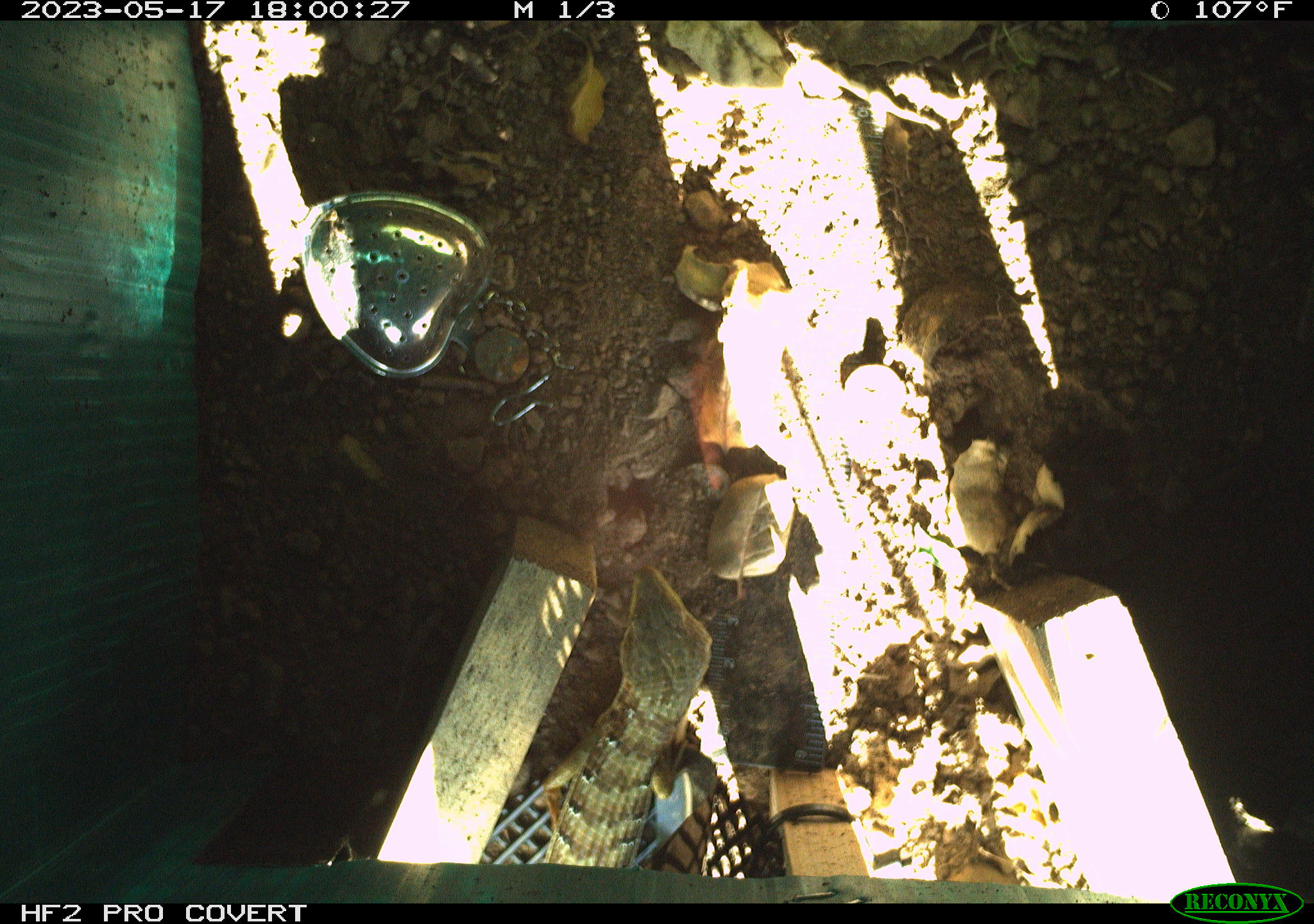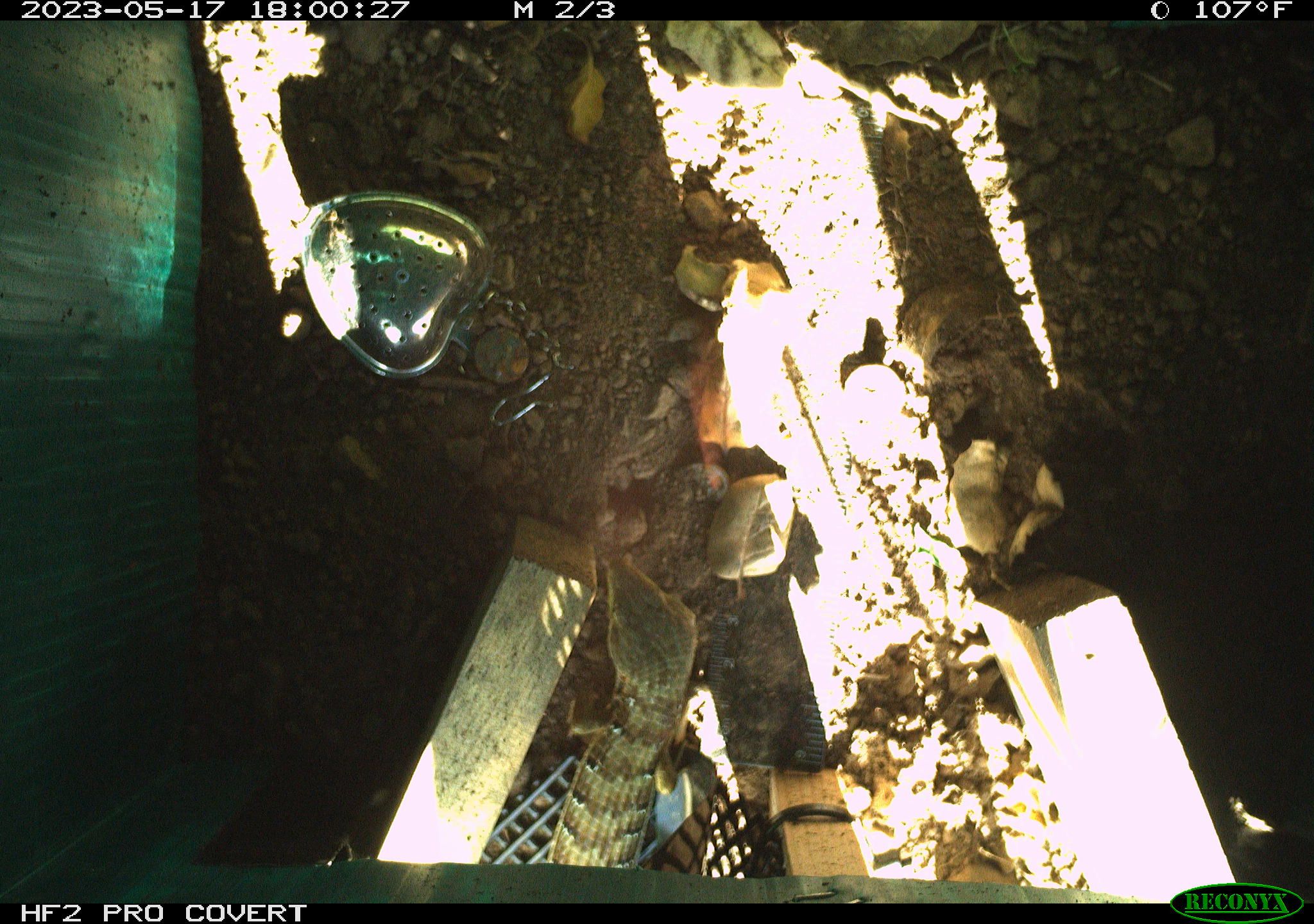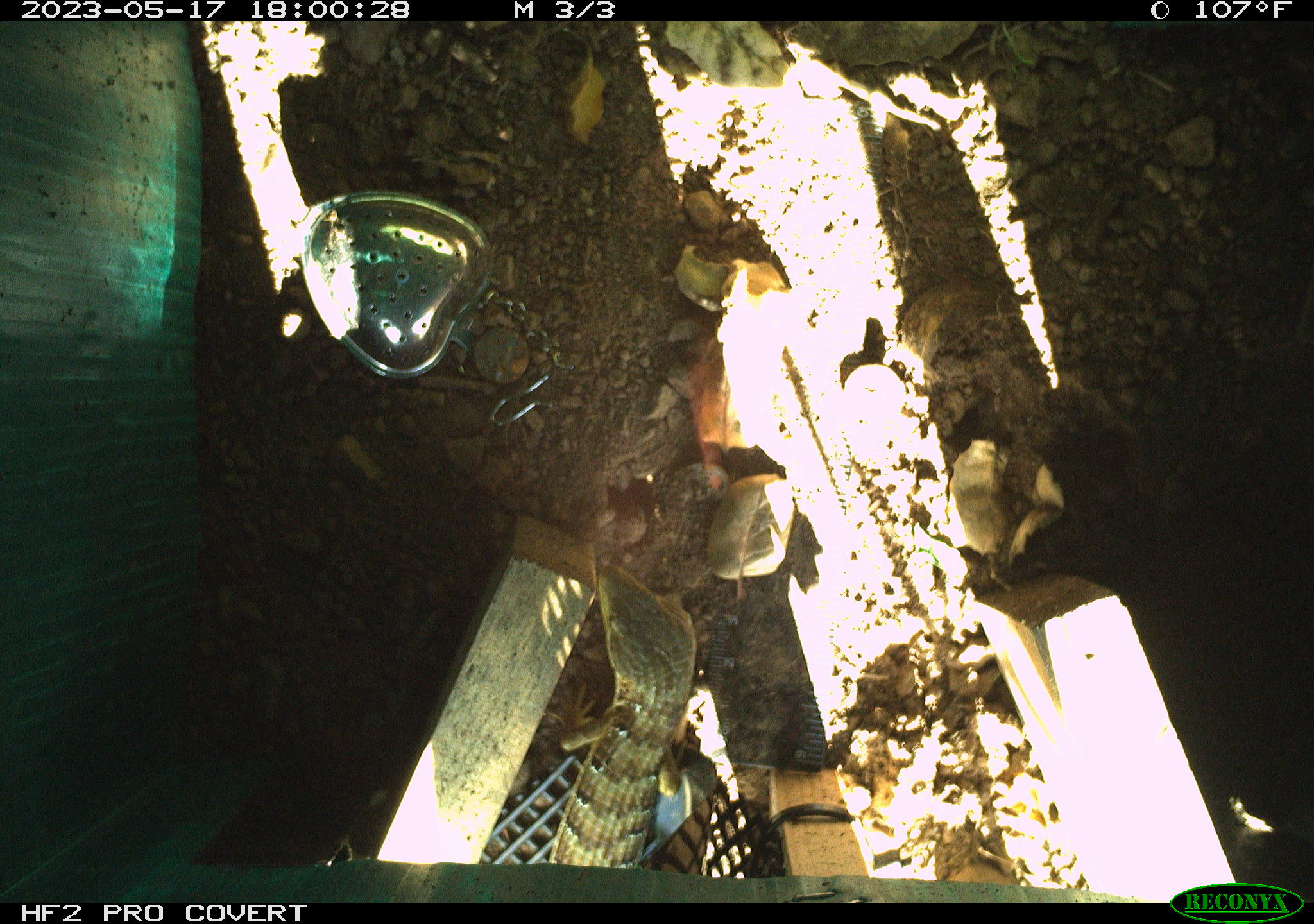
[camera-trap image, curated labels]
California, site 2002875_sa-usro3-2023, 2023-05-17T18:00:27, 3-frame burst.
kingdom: Animalia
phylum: Chordata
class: Reptilia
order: Squamata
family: Anguidae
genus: Elgaria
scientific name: Elgaria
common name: alligator lizards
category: elgaria species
Elgaria species (alligator lizards) (Elgaria).